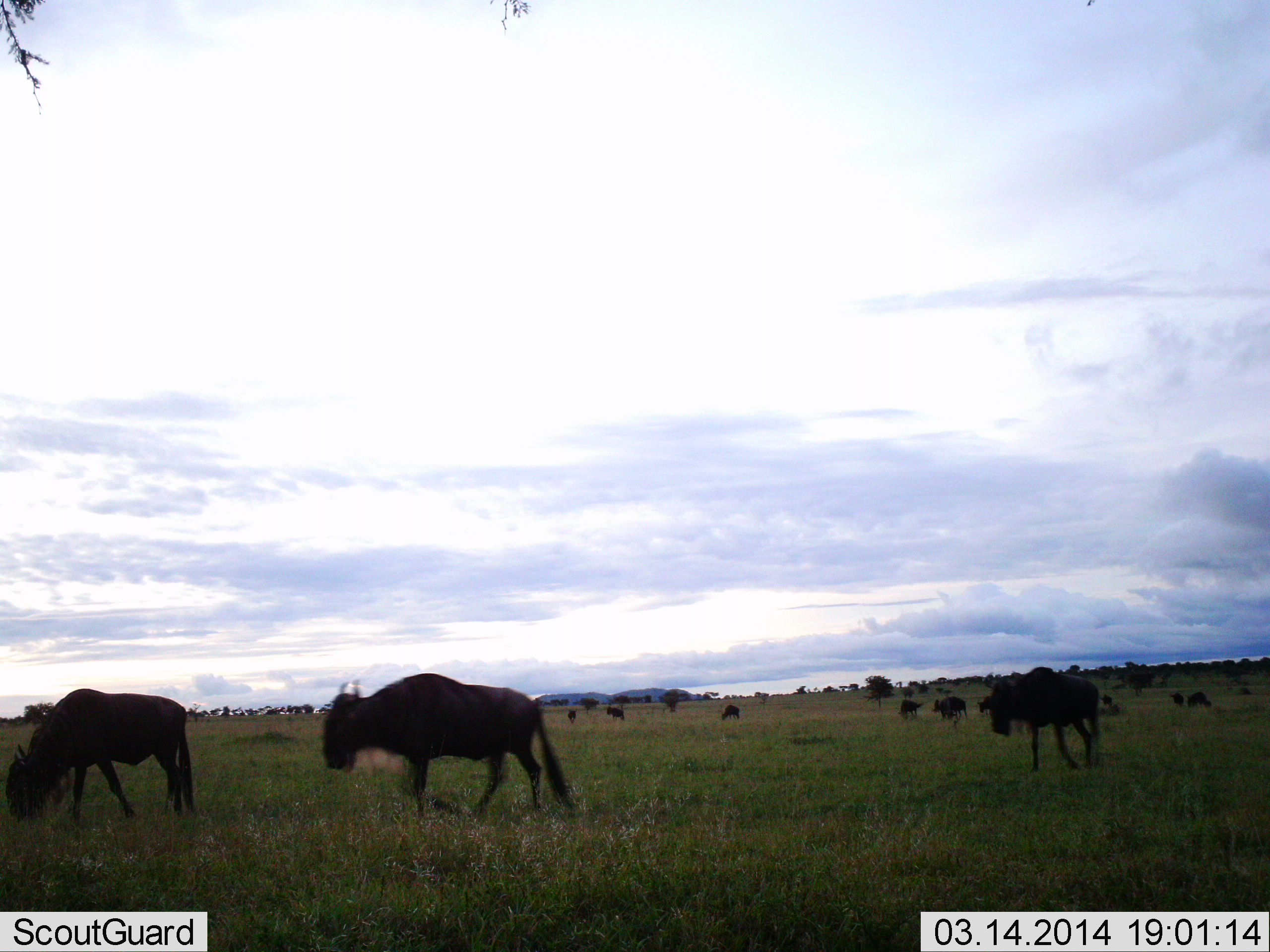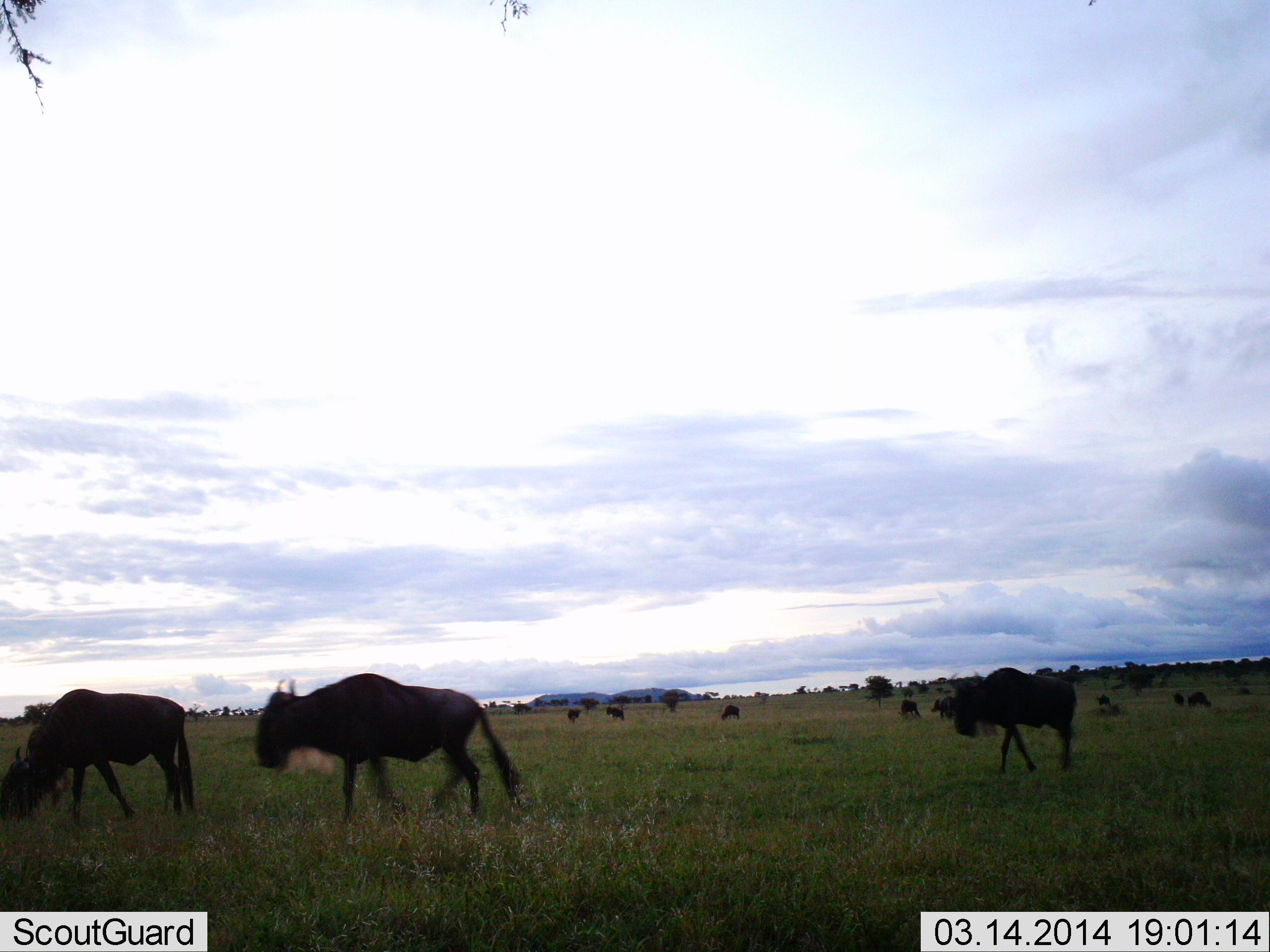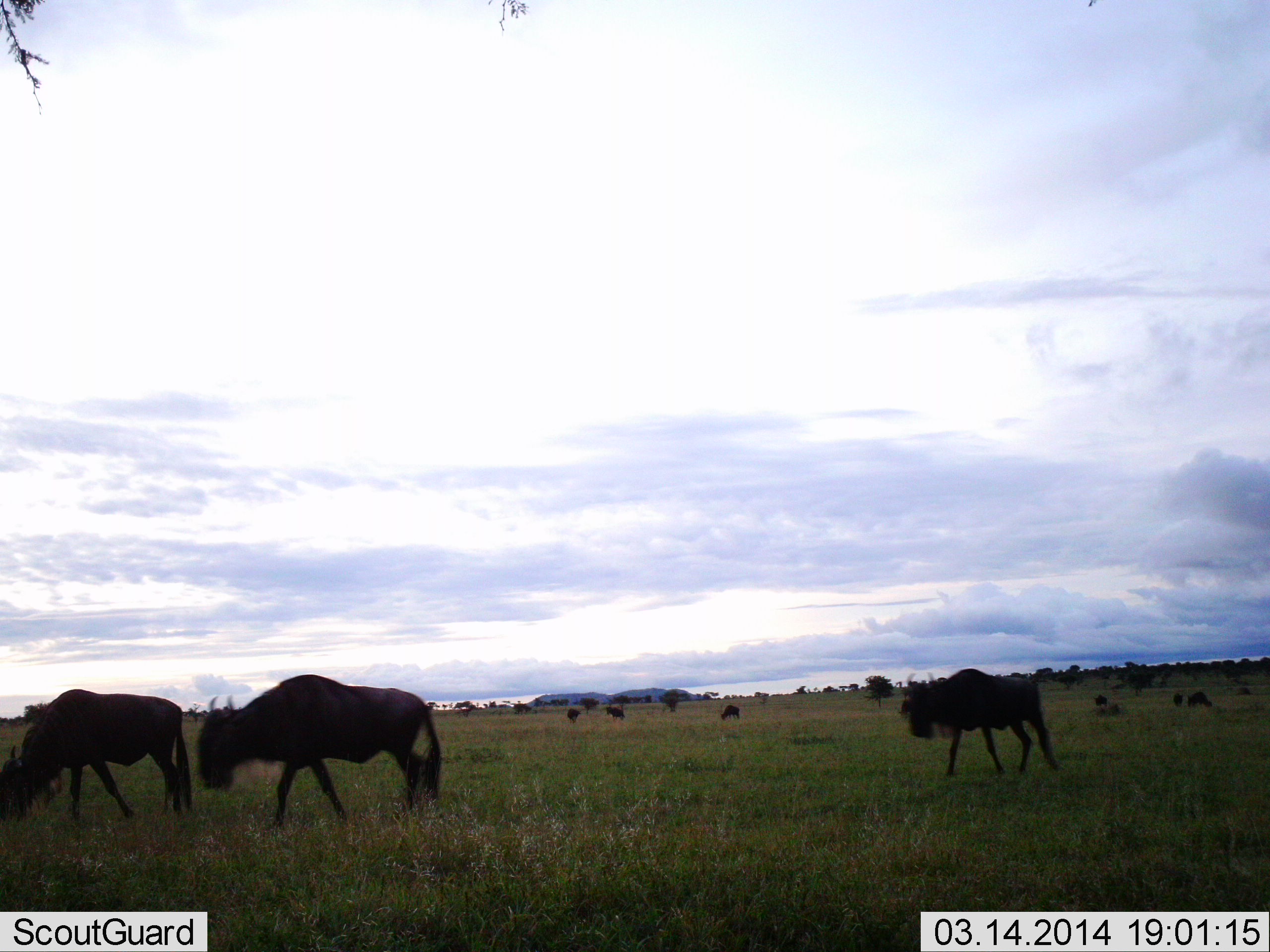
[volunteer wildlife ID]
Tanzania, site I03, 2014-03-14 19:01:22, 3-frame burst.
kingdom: Animalia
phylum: Chordata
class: Mammalia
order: Artiodactyla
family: Bovidae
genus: Connochaetes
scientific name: Connochaetes taurinus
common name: blue wildebeest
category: wildebeest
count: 11-50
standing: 50%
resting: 10%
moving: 100%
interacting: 0%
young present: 0%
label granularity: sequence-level